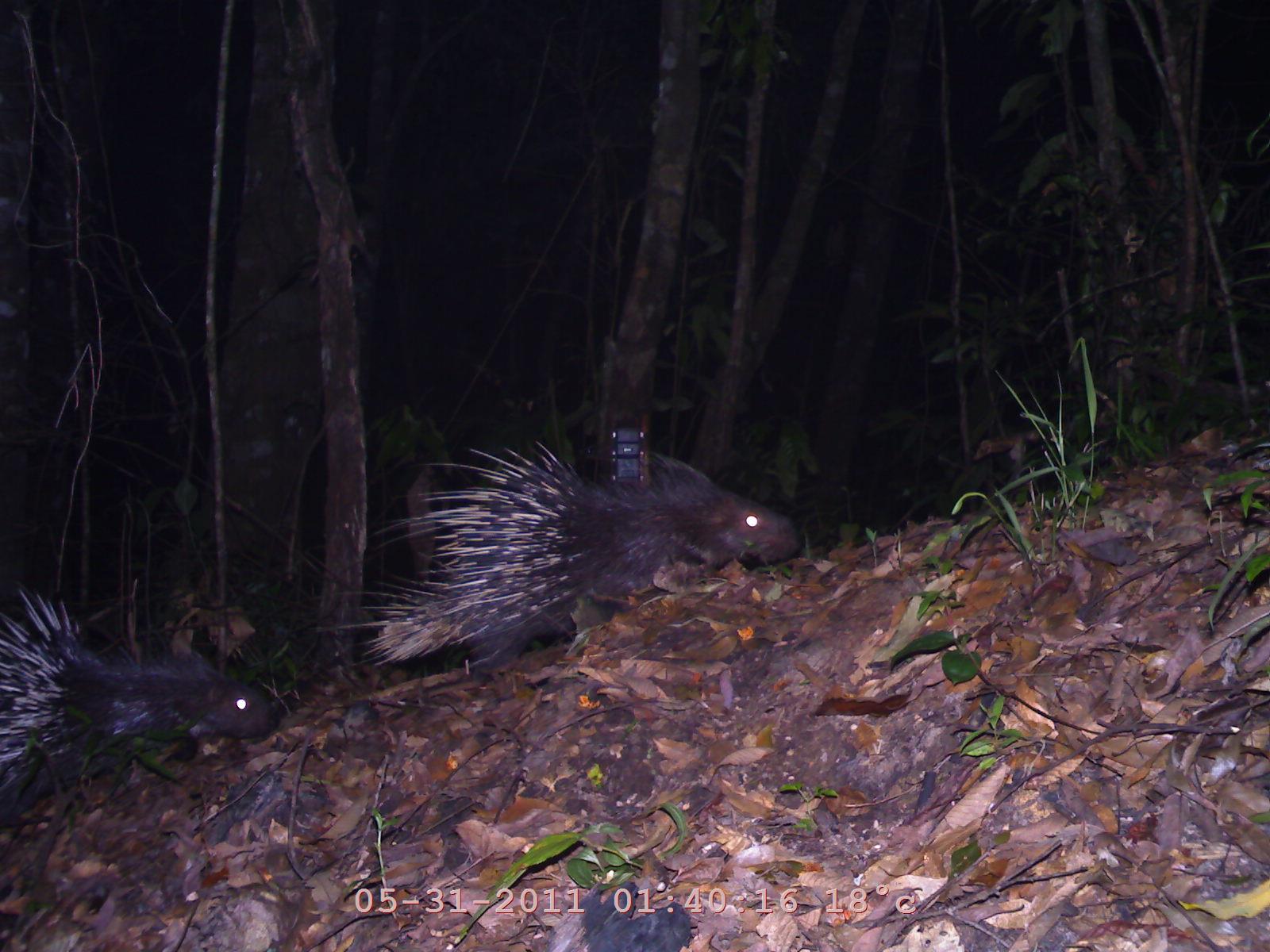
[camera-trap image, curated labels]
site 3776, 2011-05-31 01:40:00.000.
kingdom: Animalia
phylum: Chordata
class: Mammalia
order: Rodentia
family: Hystricidae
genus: Hystrix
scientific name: Hystrix brachyura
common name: east asian porcupine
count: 2